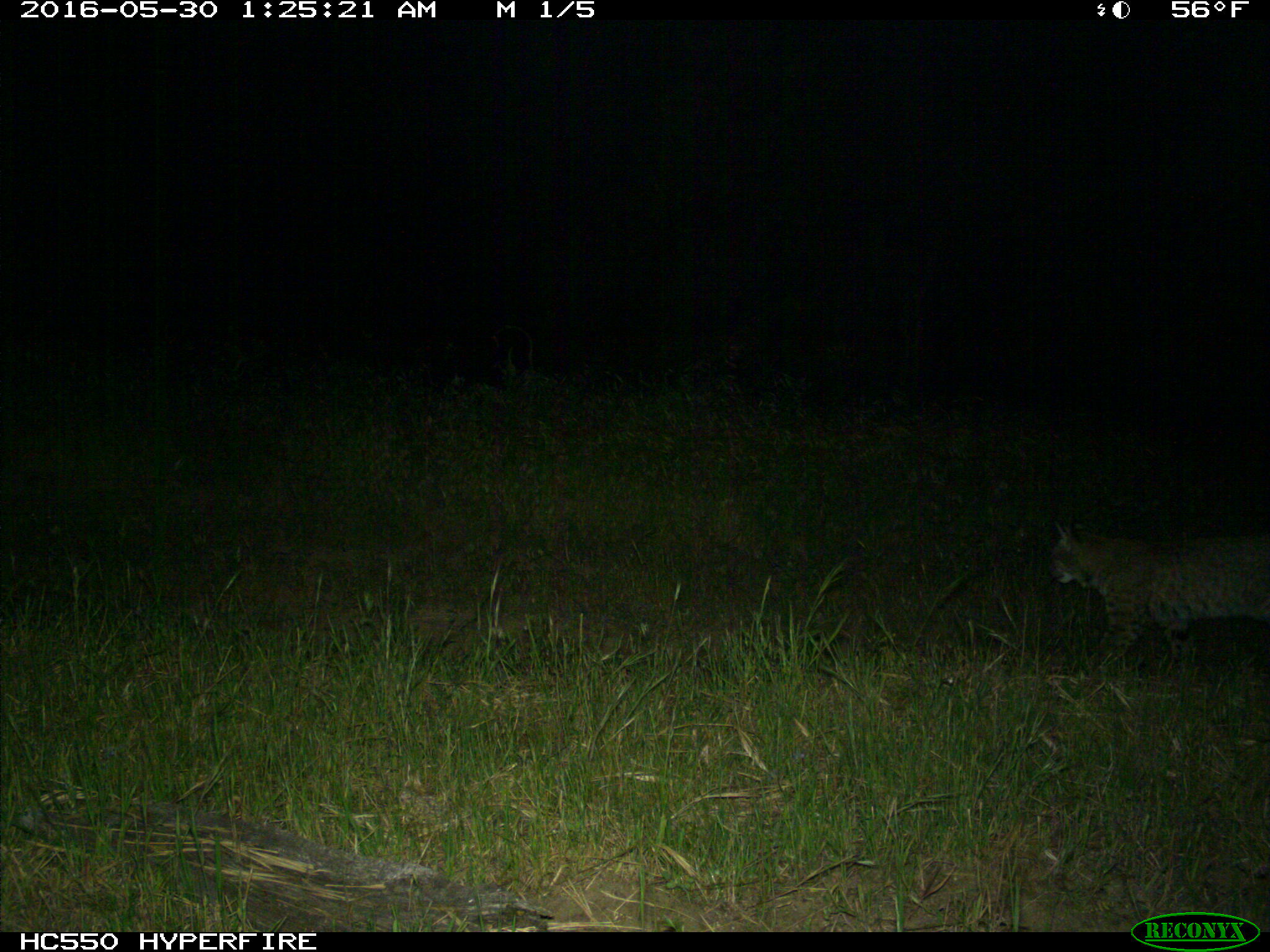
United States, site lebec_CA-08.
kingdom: Animalia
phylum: Chordata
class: Mammalia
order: Carnivora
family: Felidae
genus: Lynx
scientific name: Lynx rufus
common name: bobcat